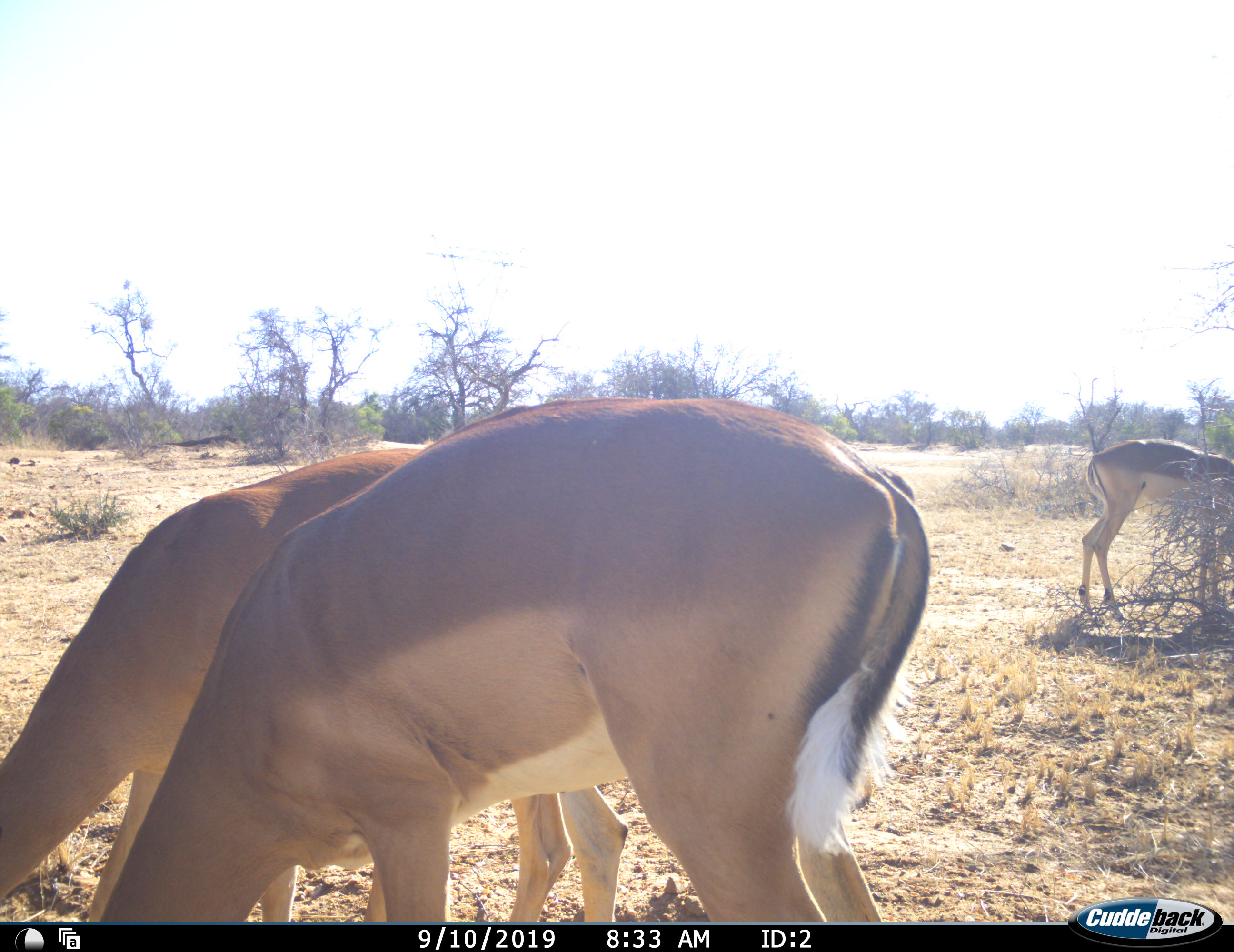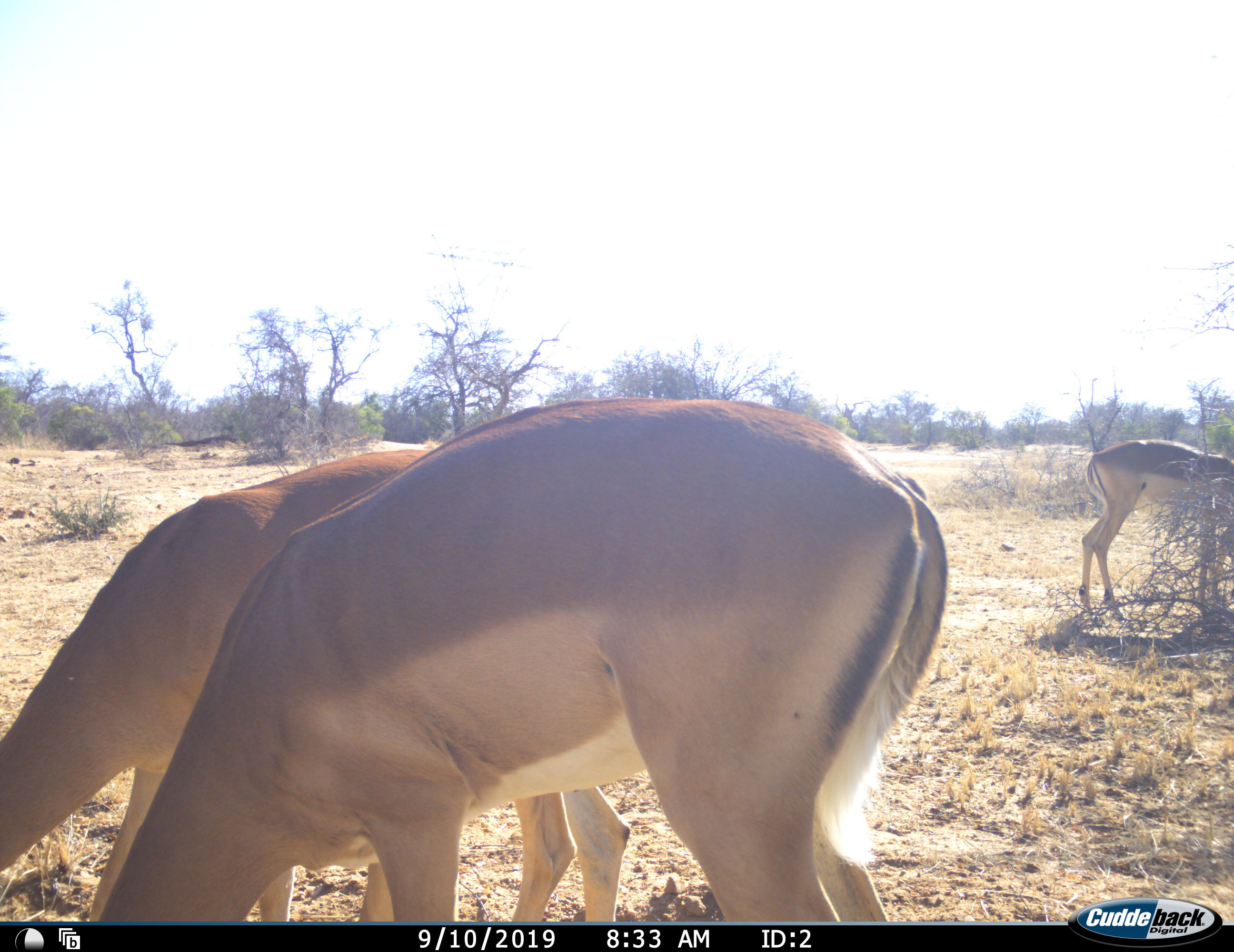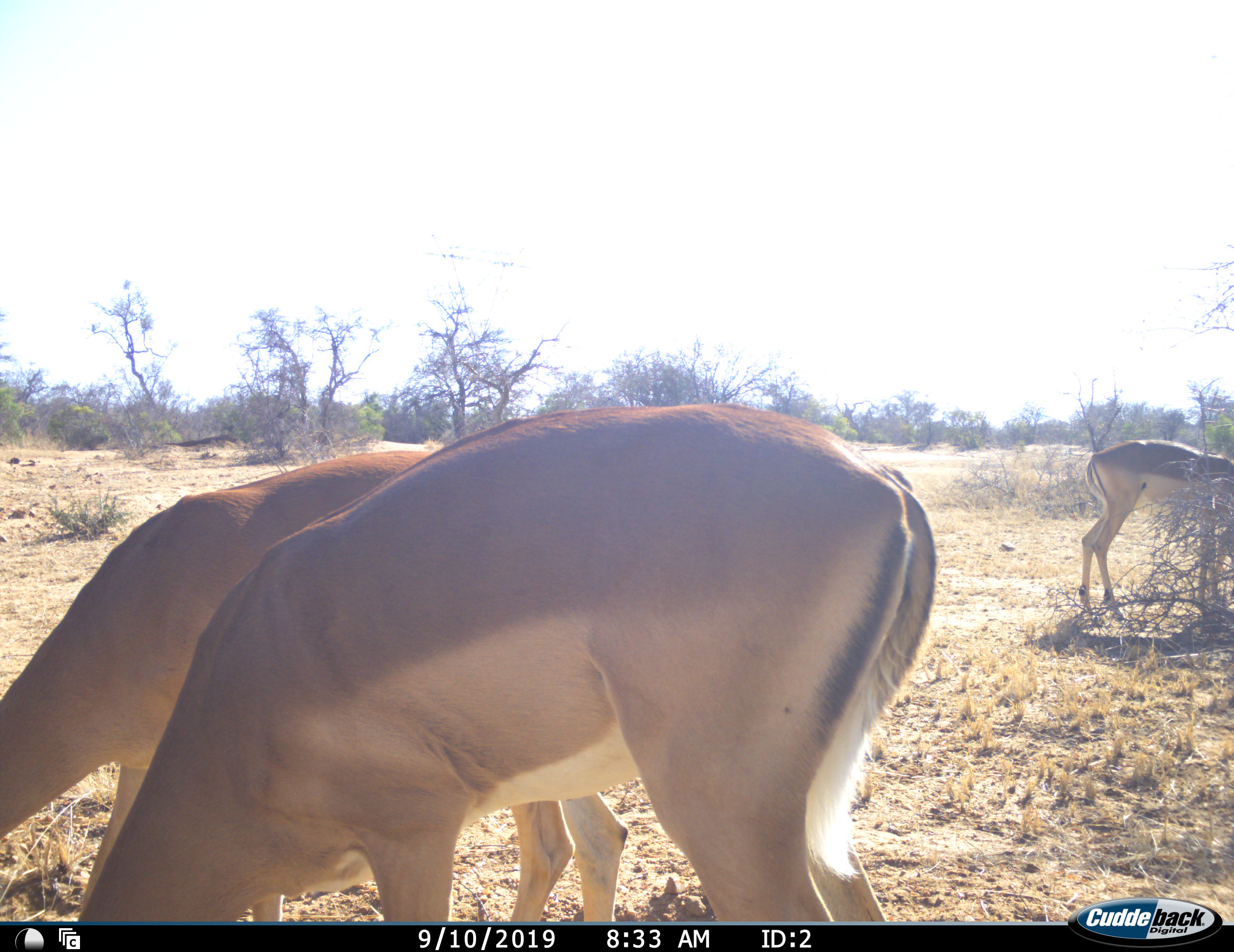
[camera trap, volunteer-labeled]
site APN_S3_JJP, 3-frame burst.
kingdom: Animalia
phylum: Chordata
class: Mammalia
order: Artiodactyla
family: Bovidae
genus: Aepyceros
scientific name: Aepyceros melampus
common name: impala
Impala (Aepyceros melampus), count 3. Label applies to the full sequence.